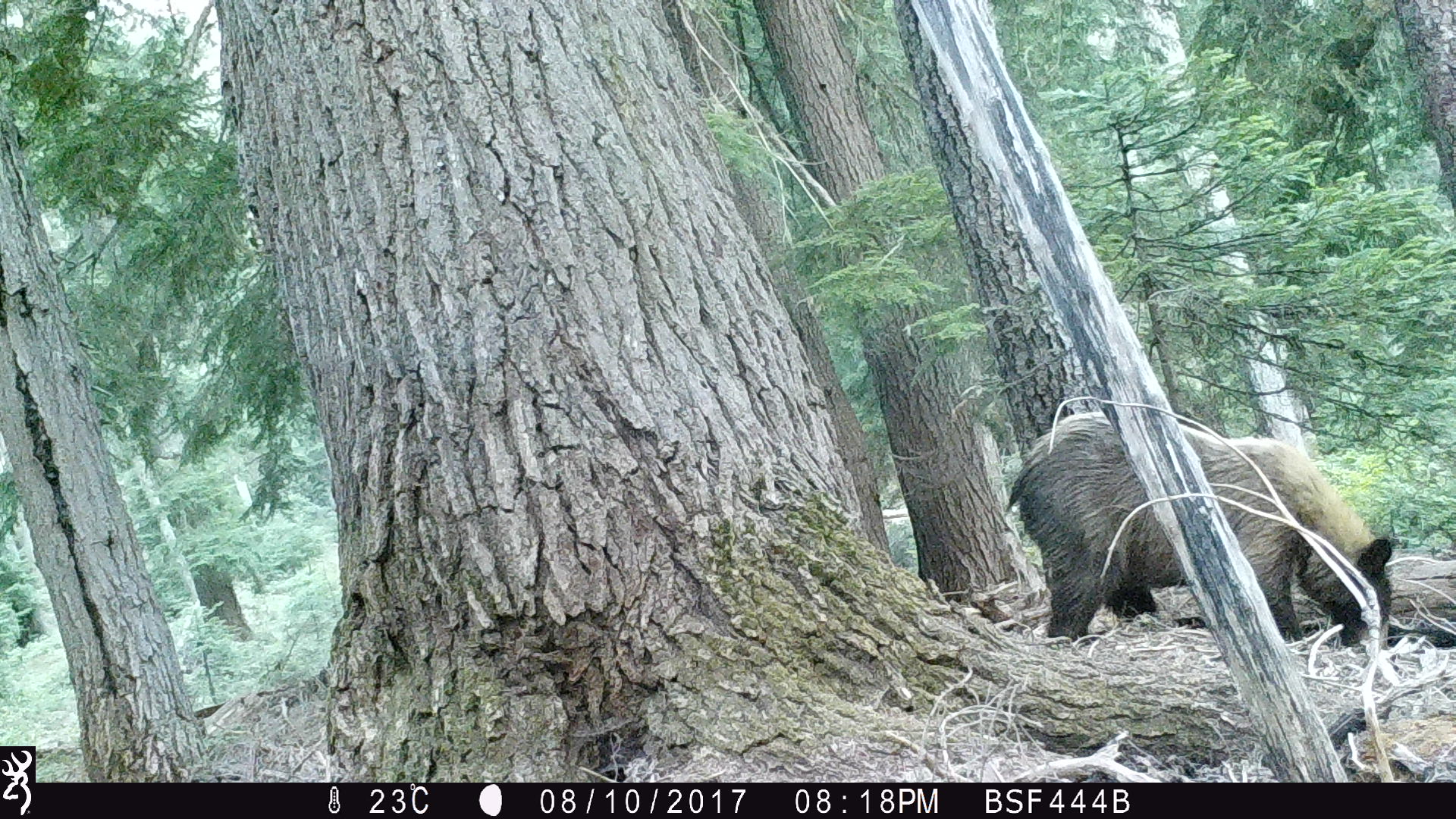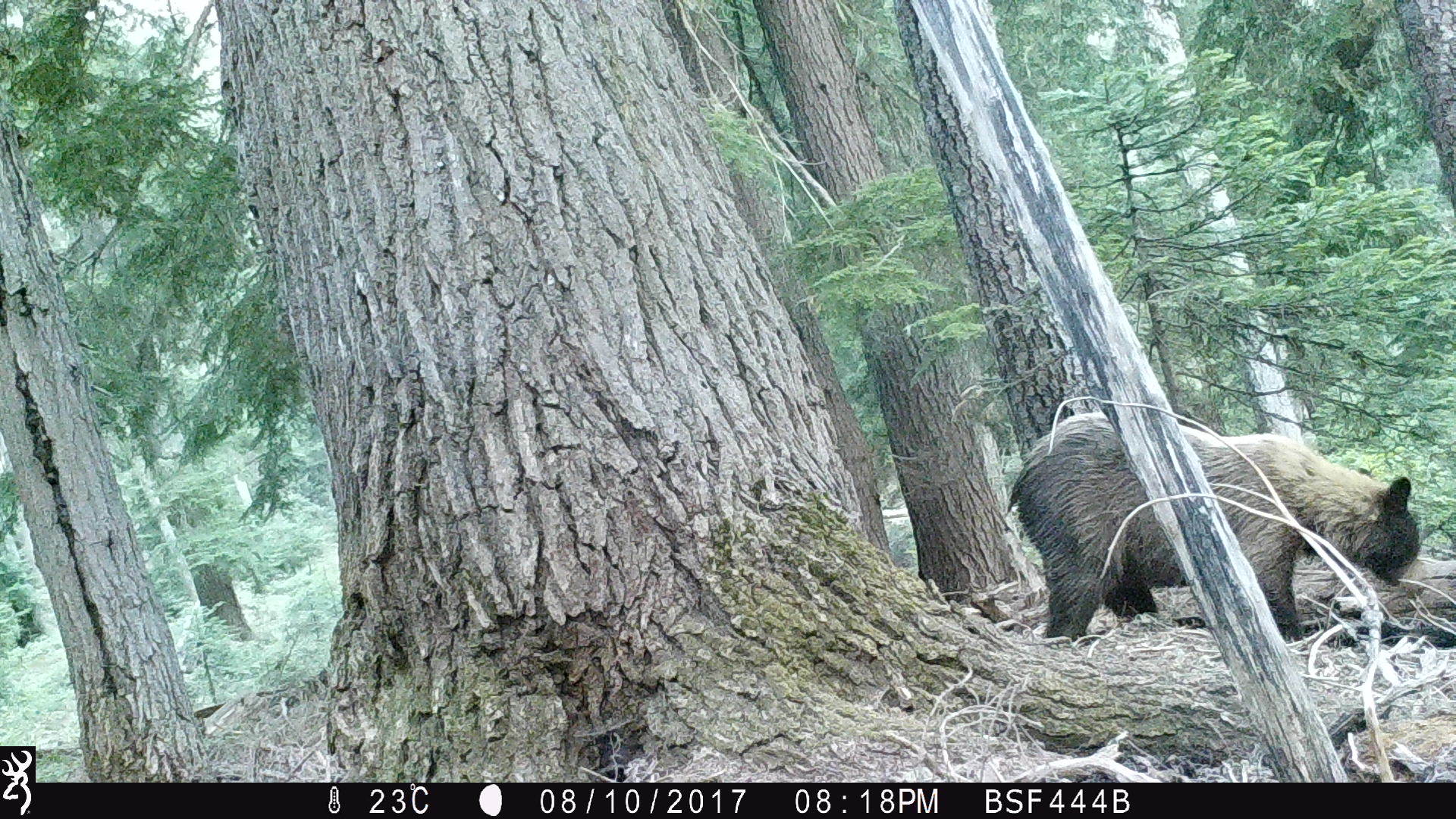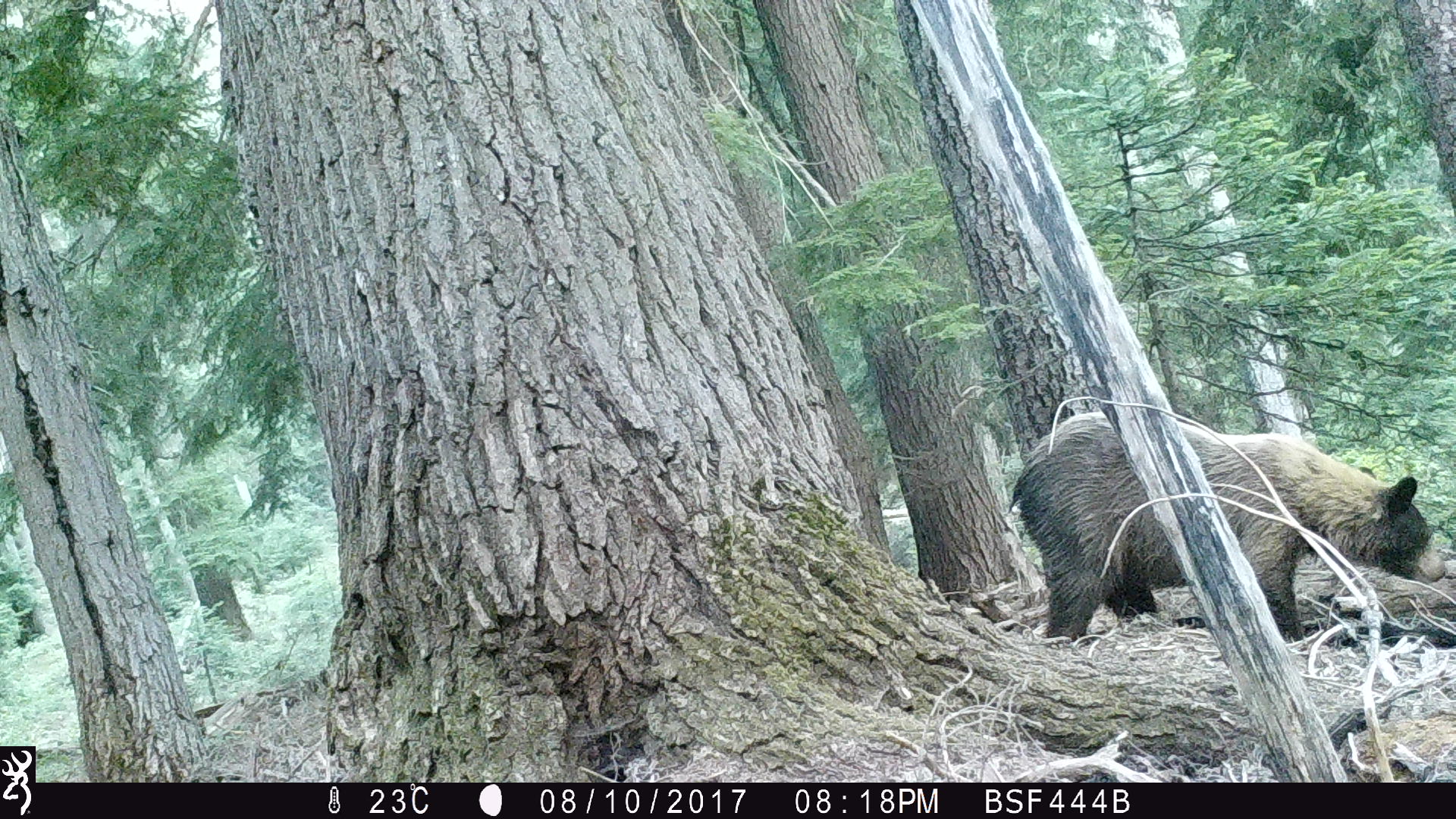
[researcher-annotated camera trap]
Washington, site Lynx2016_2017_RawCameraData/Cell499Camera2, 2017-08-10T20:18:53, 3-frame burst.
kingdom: Animalia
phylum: Chordata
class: Mammalia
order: Carnivora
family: Ursidae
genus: Ursus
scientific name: Ursus americanus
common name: american black bear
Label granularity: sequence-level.